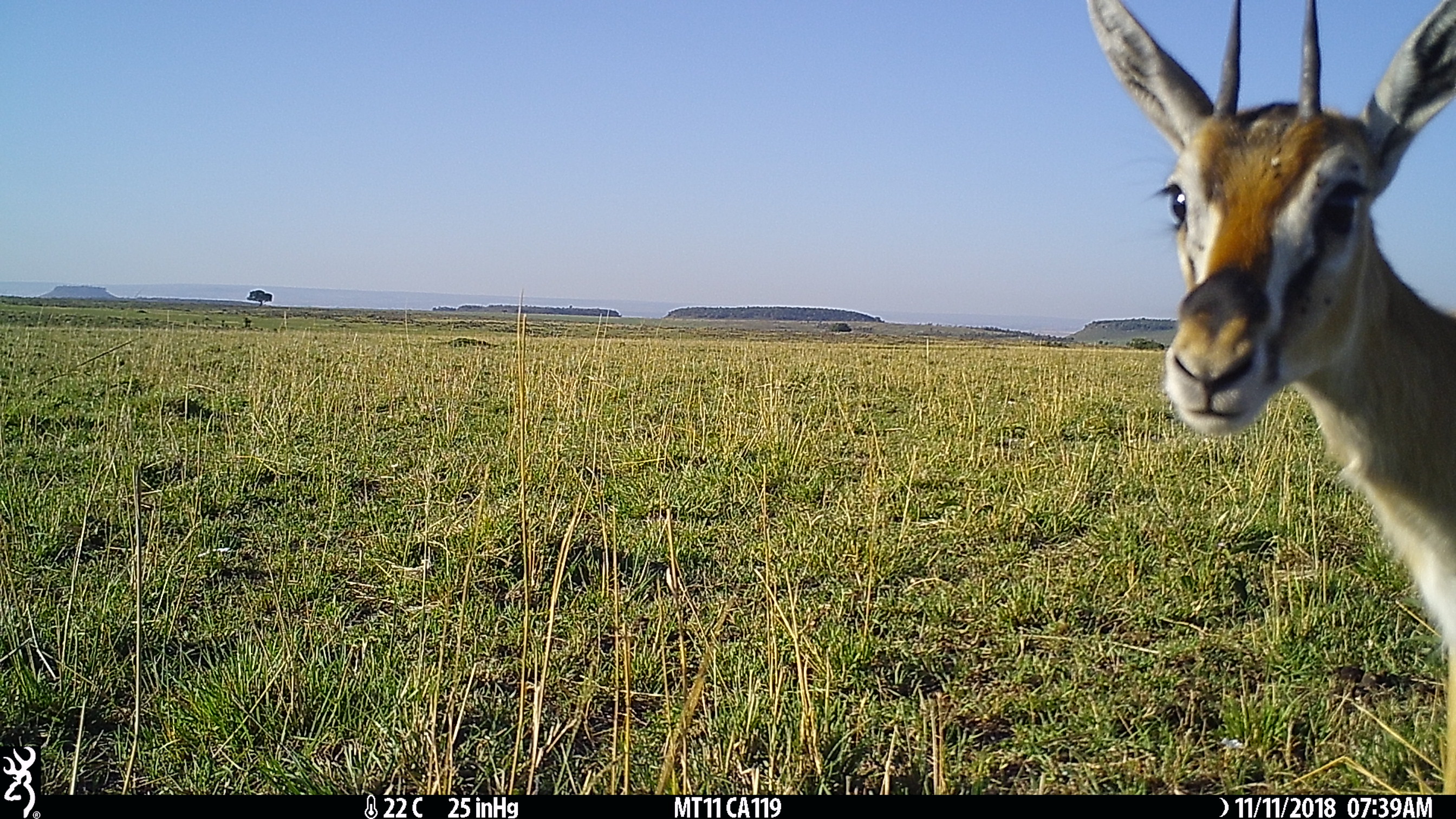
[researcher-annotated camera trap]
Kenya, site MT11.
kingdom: Animalia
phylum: Chordata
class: Mammalia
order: Artiodactyla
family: Bovidae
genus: Eudorcas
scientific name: Eudorcas thomsonii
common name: thomon's gazelle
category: gazelle thomsons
Gazelle thomsons (thomon's gazelle) (Eudorcas thomsonii).